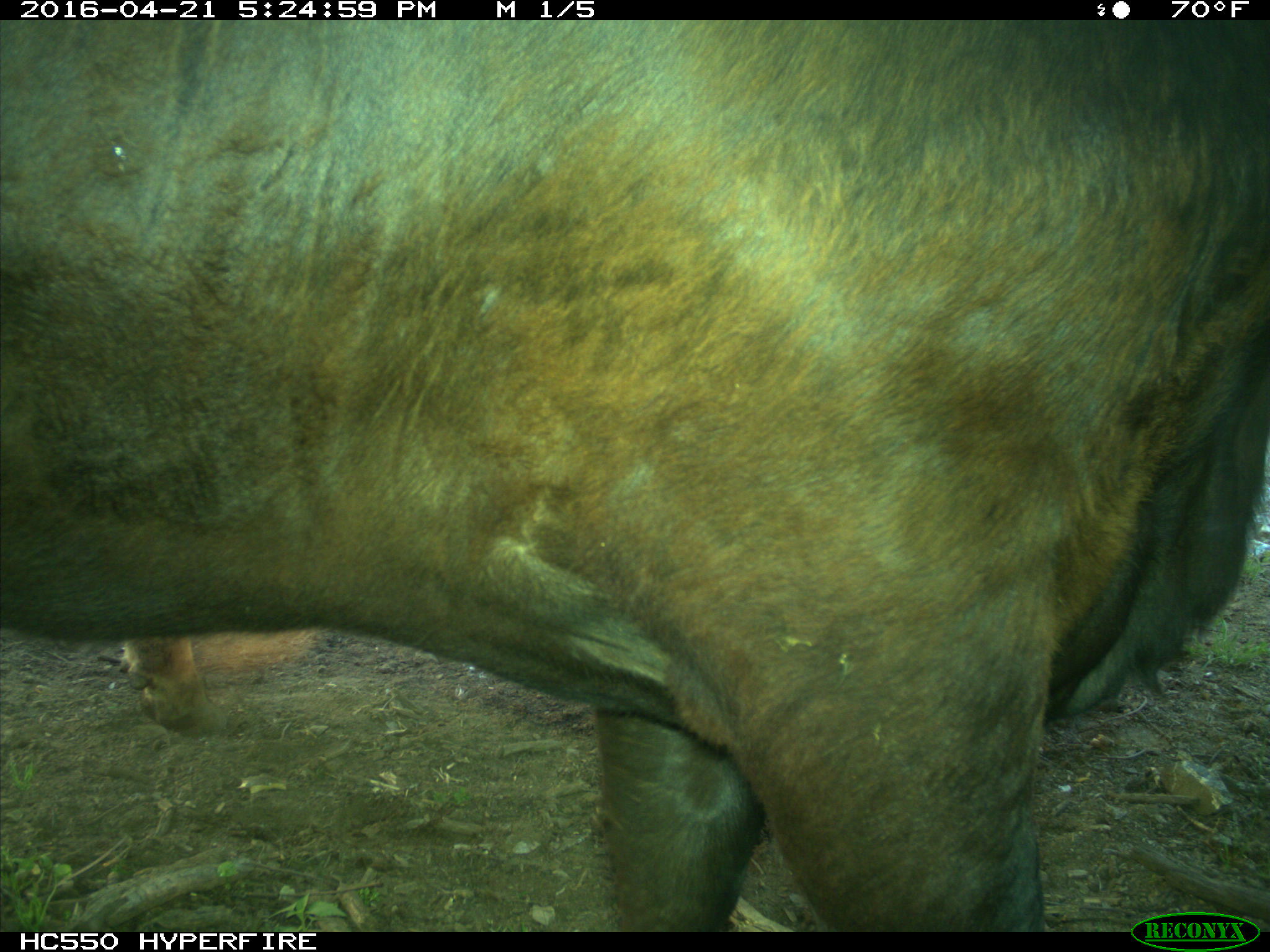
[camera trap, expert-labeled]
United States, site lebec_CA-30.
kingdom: Animalia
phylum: Chordata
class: Mammalia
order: Artiodactyla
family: Bovidae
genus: Bos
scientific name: Bos taurus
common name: domestic cow